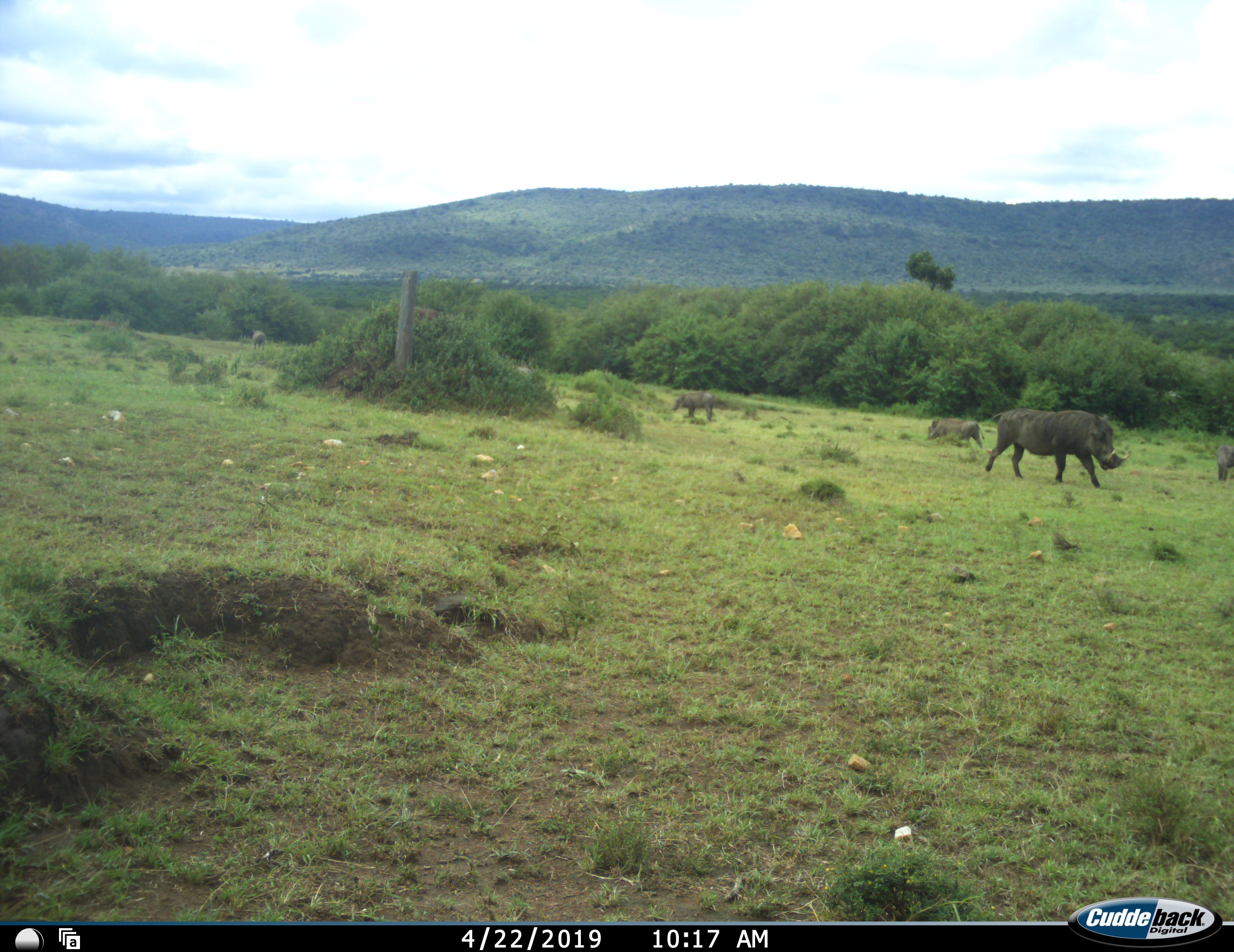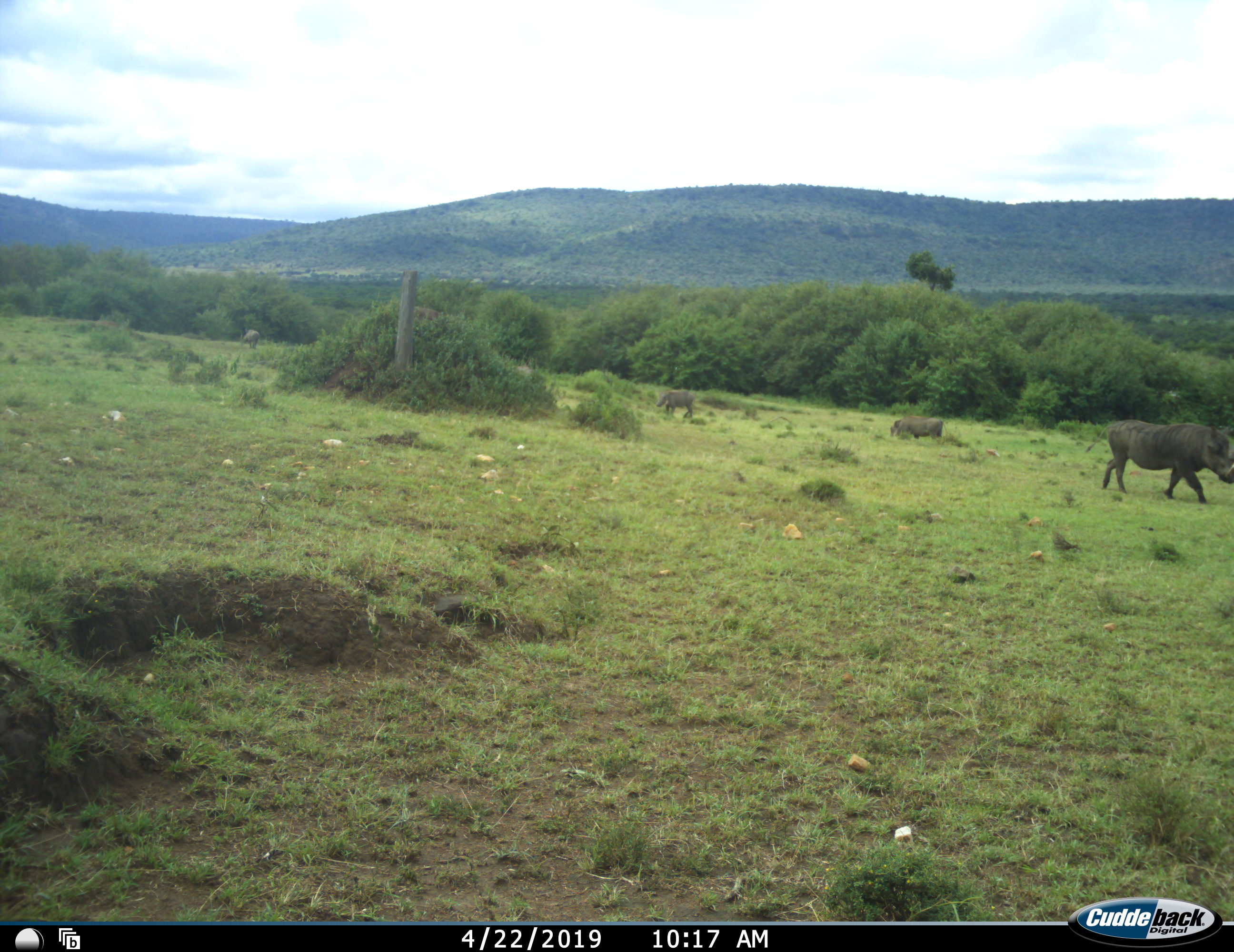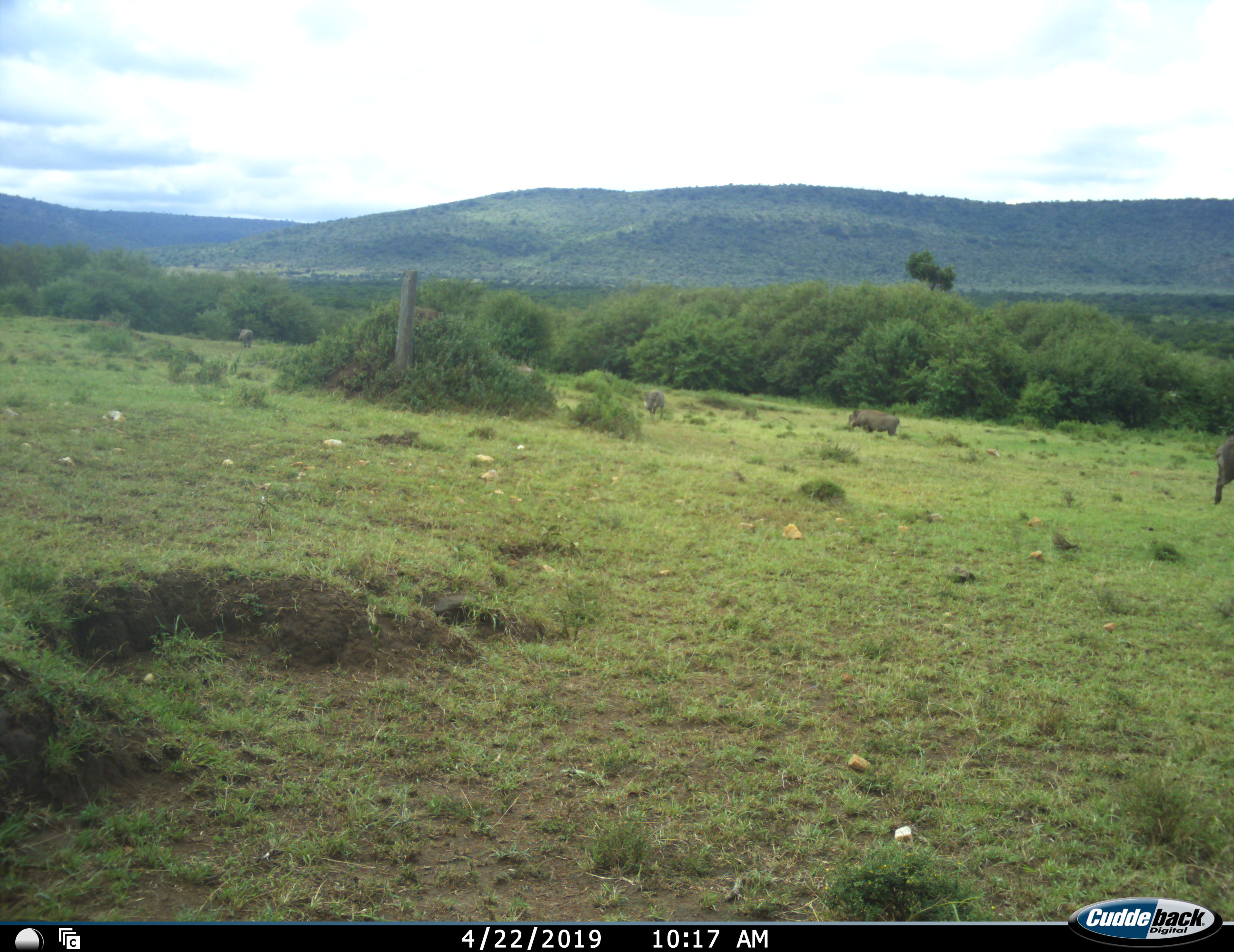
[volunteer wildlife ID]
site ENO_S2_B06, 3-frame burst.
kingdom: Animalia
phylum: Chordata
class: Mammalia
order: Artiodactyla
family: Suidae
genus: Phacochoerus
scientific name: Phacochoerus africanus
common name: warthog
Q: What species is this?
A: Warthog (Phacochoerus africanus).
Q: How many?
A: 5.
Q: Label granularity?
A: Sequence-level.